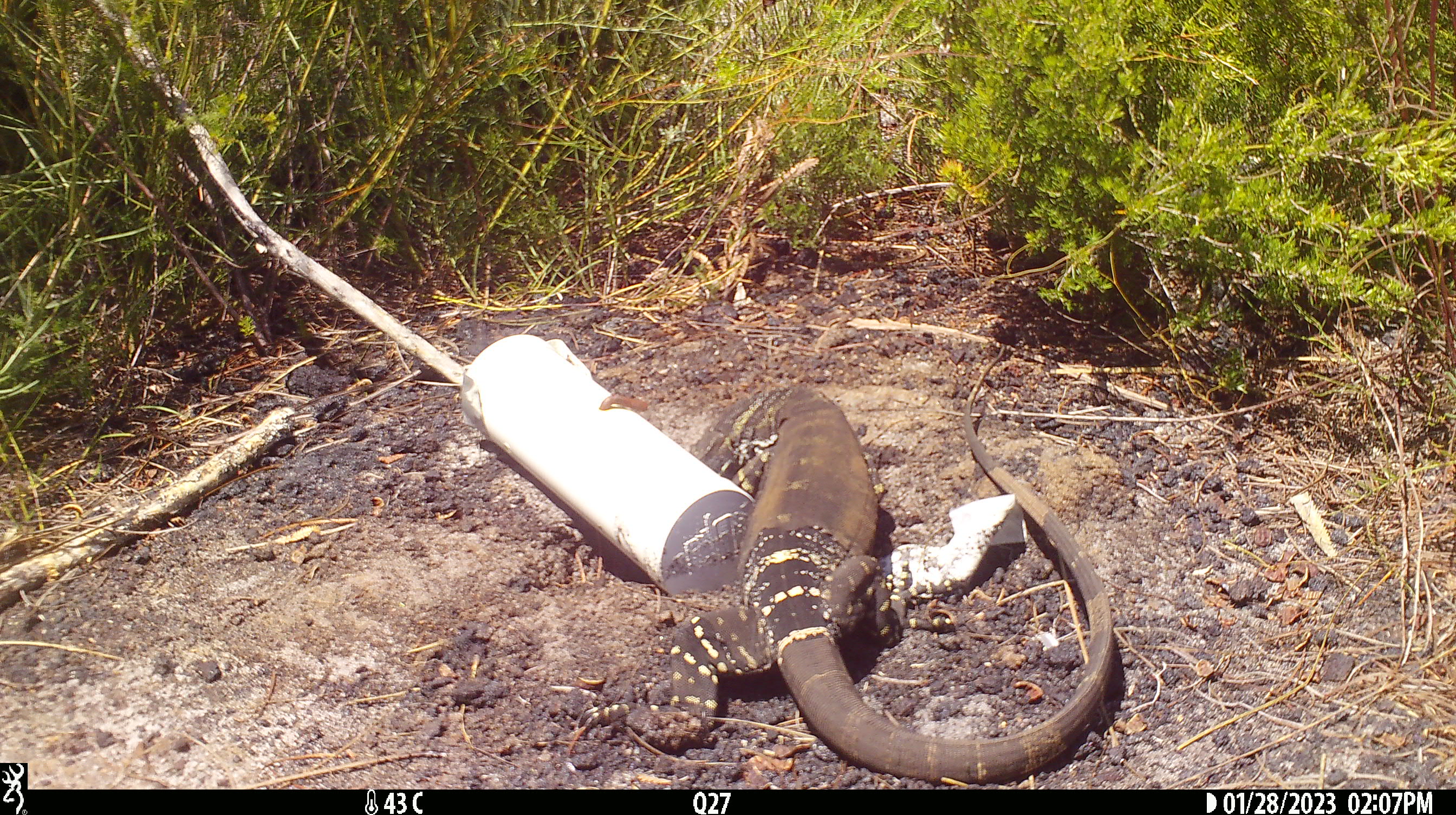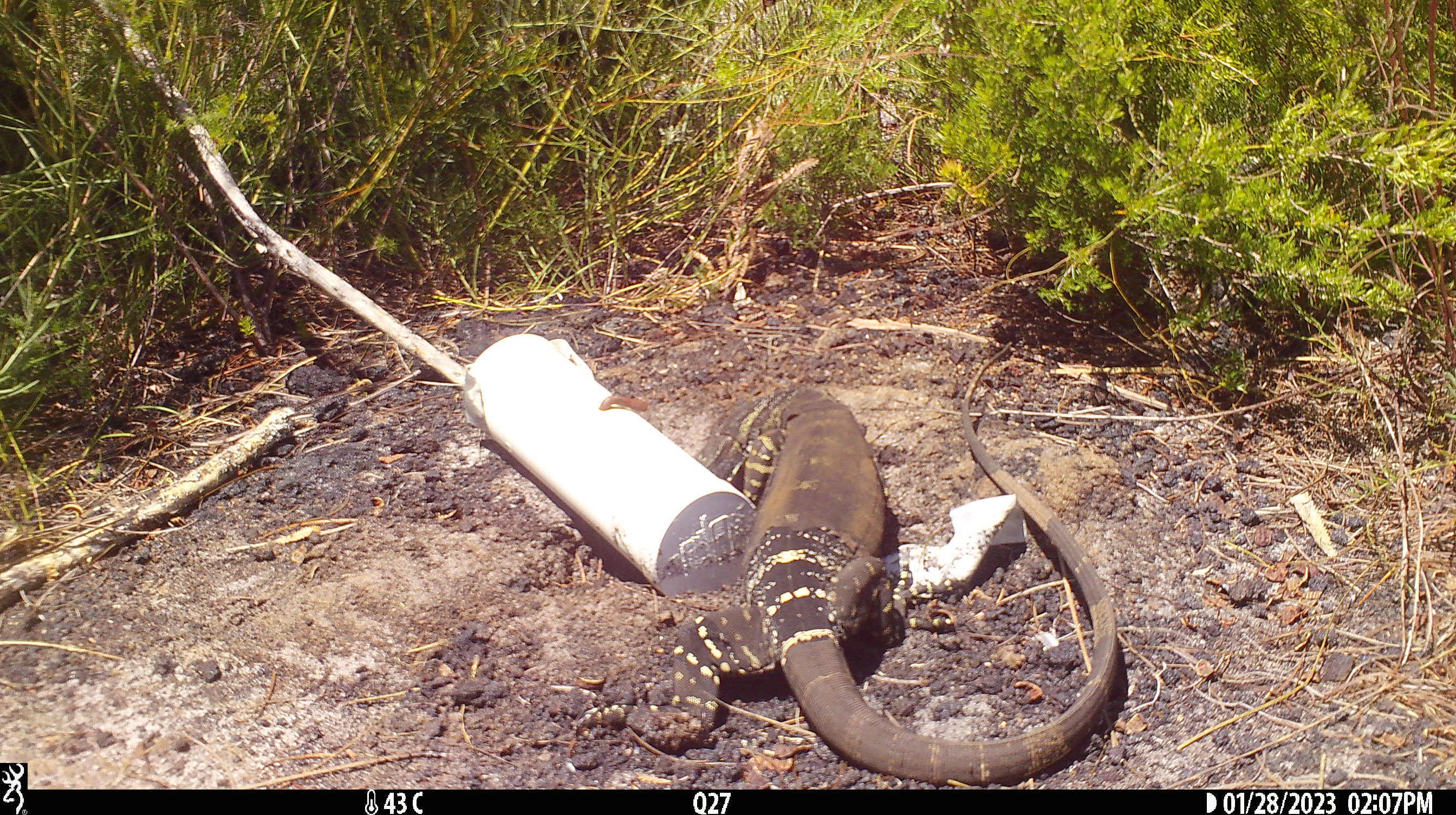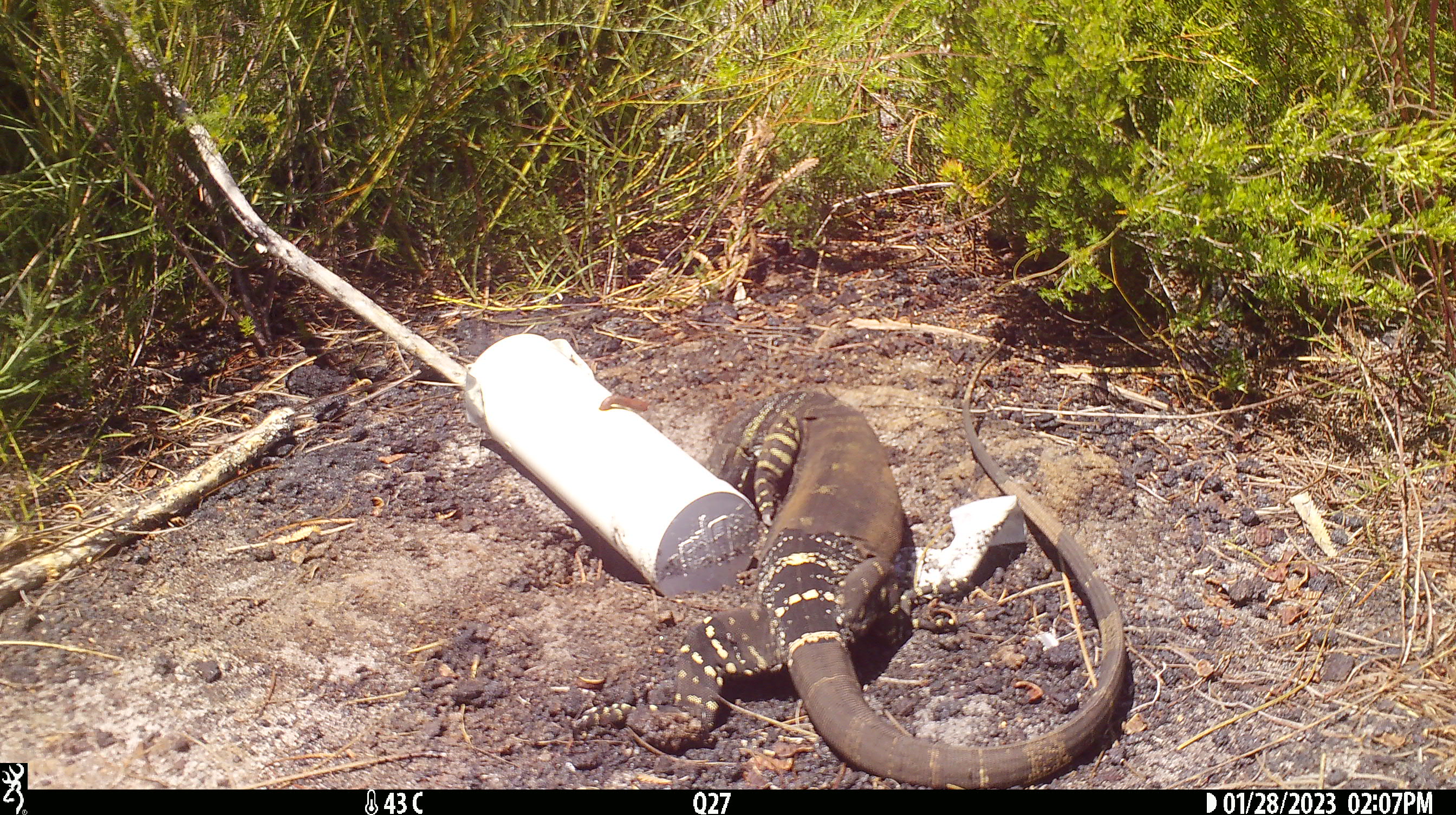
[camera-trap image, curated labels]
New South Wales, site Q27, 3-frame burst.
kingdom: Animalia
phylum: Chordata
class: Reptilia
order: Squamata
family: Varanidae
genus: Varanus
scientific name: Varanus varius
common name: lace monitor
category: goanna